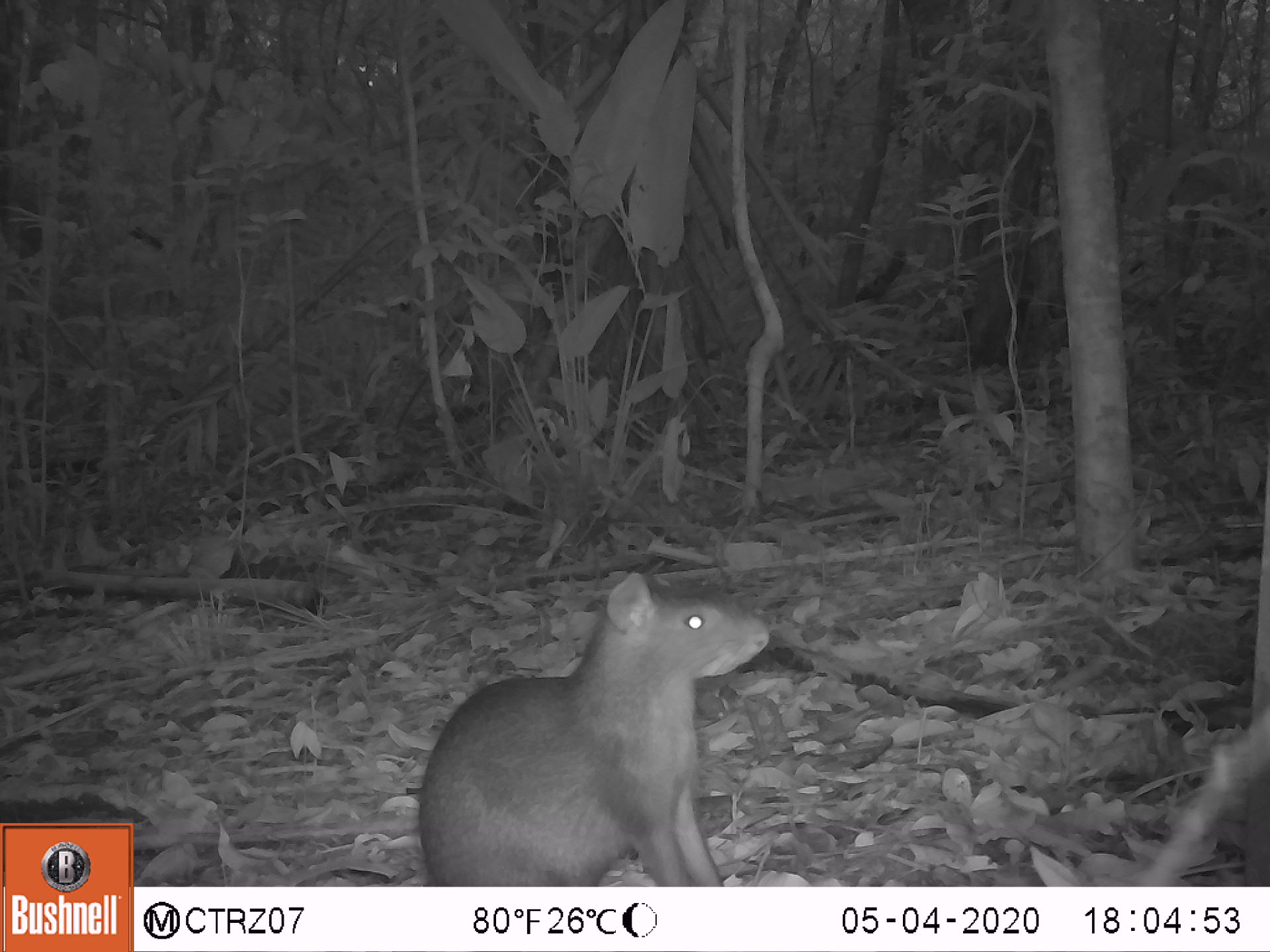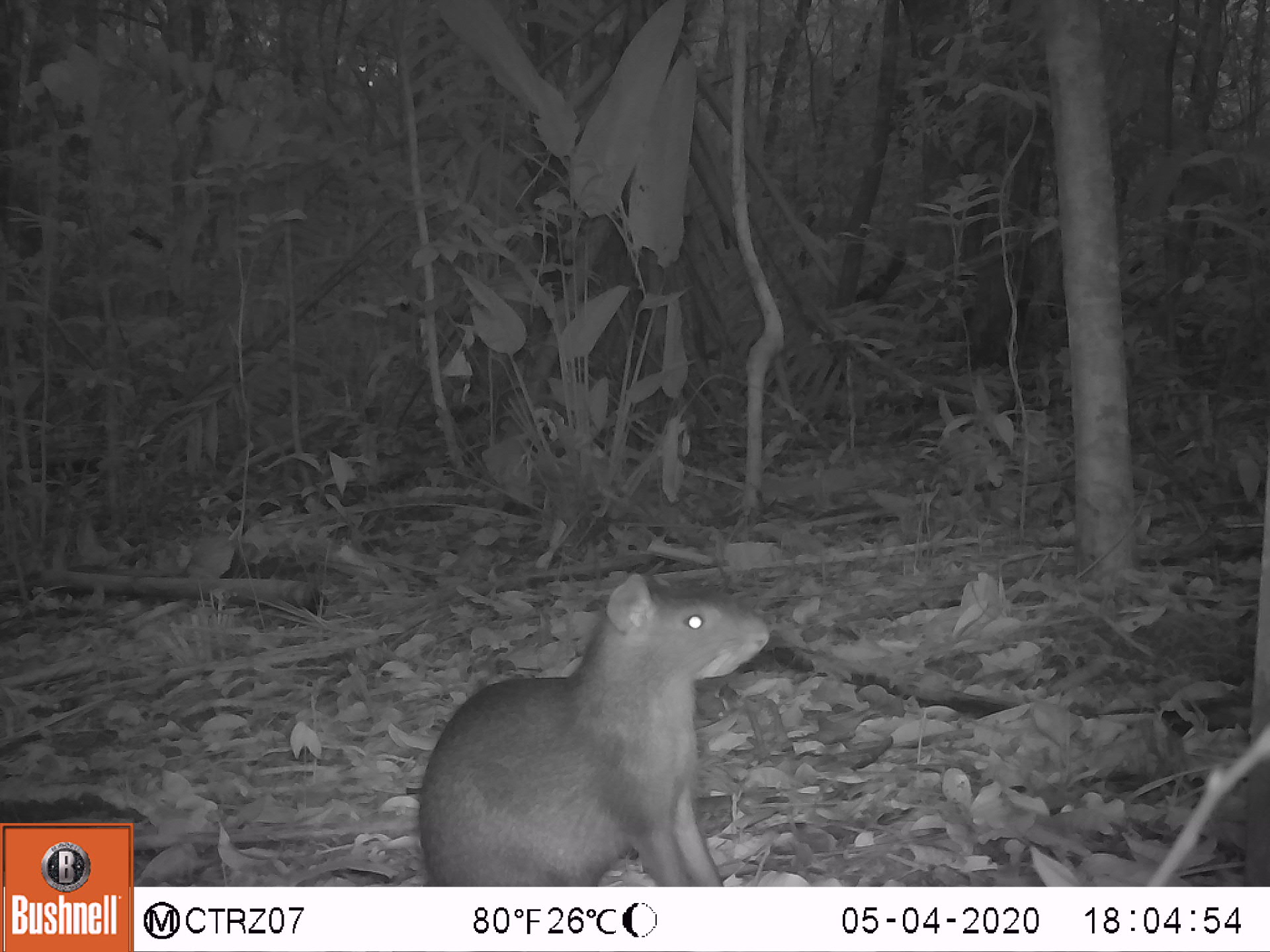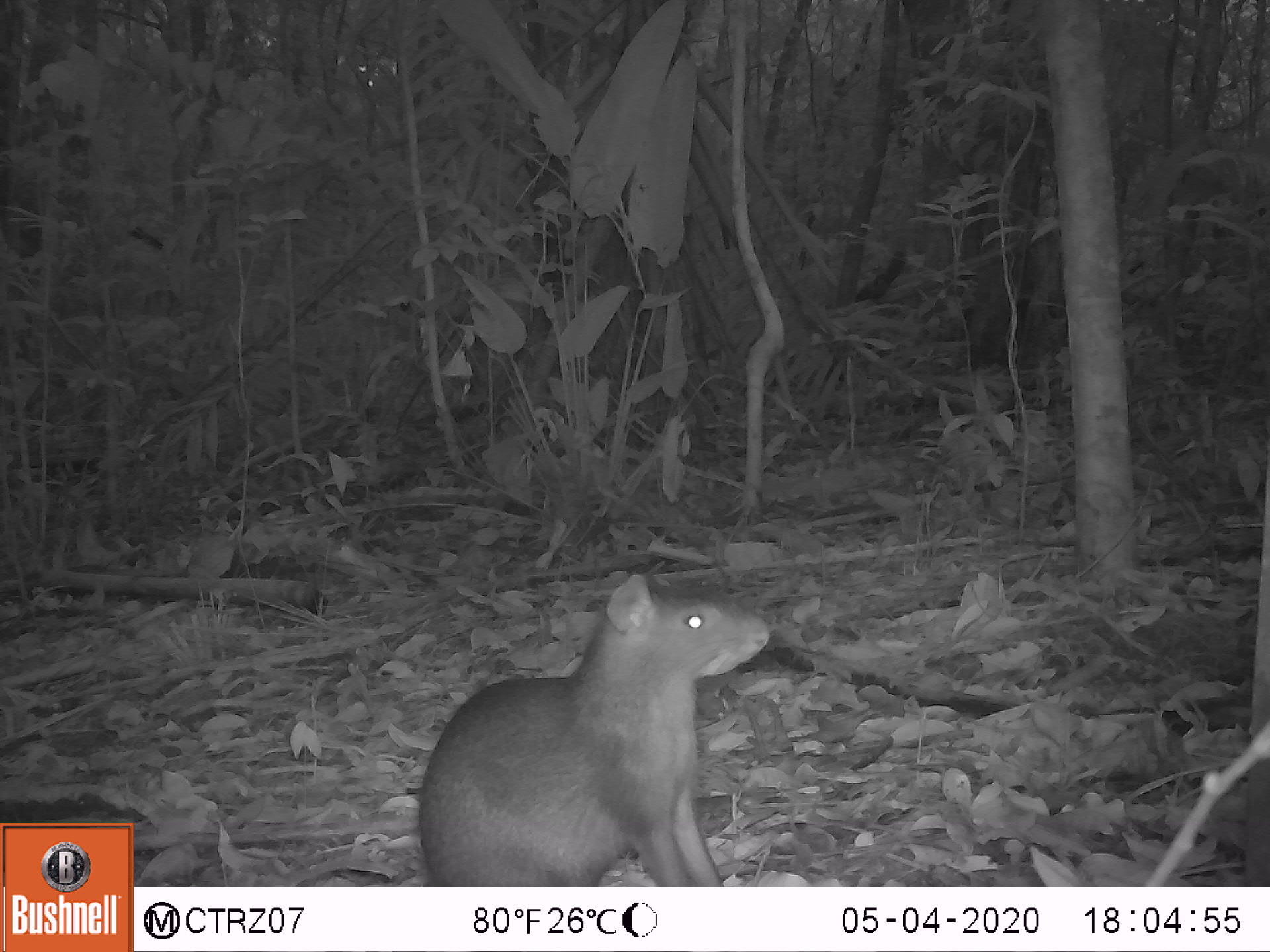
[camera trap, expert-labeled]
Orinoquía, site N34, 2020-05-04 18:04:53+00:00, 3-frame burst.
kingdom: Animalia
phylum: Chordata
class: Mammalia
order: Rodentia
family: Dasyproctidae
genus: Dasyprocta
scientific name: Dasyprocta fuliginosa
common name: black agouti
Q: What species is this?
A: Black agouti (Dasyprocta fuliginosa).